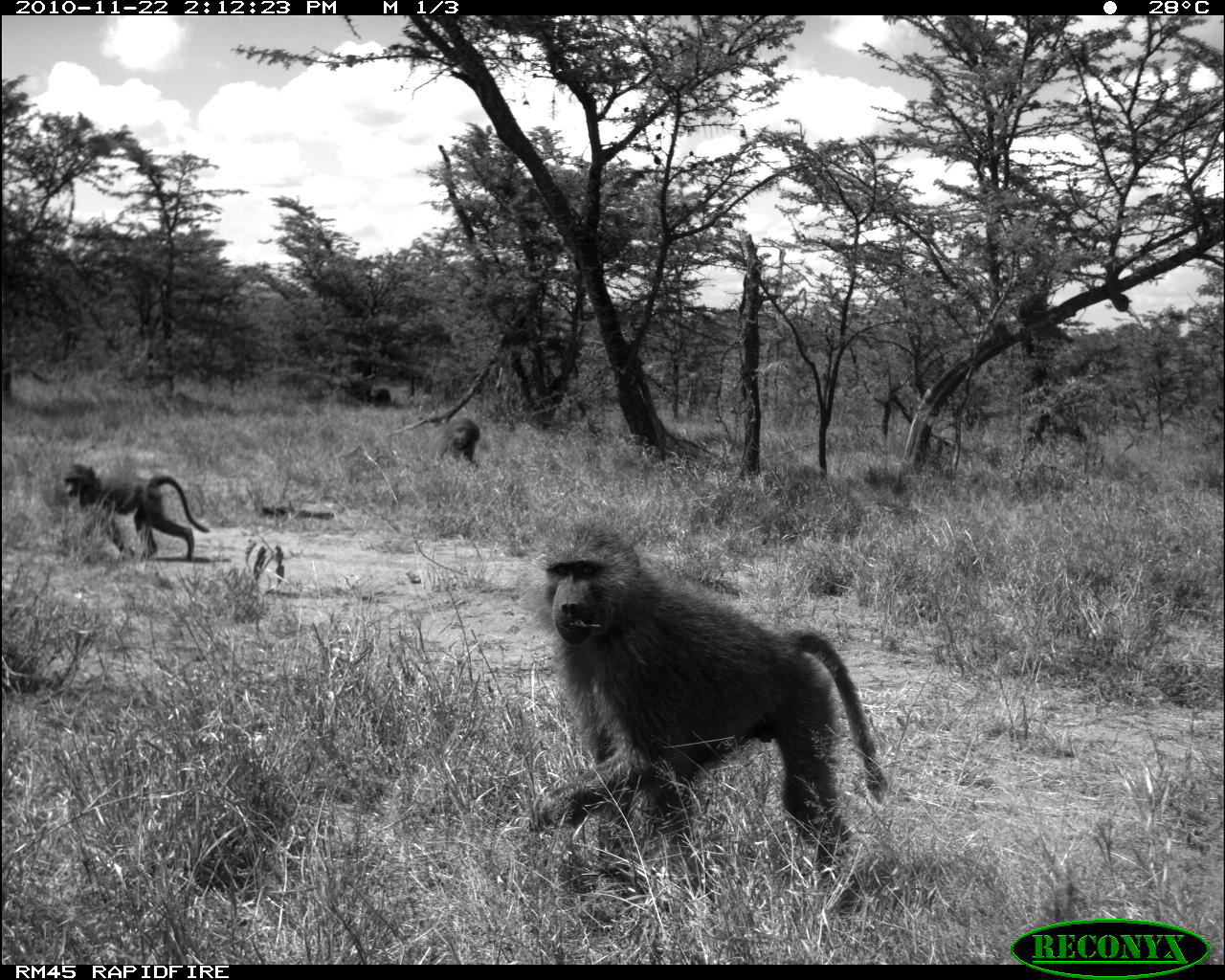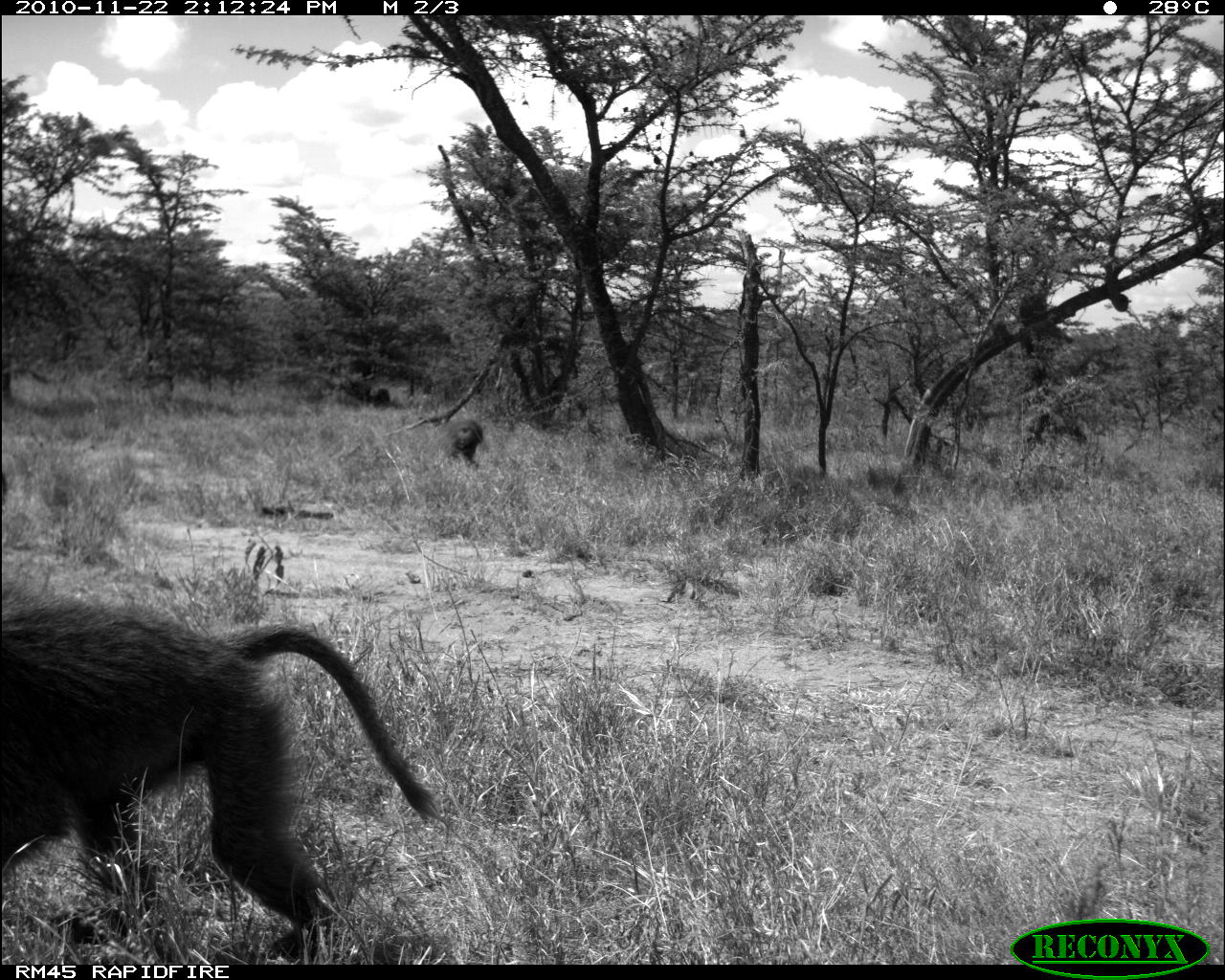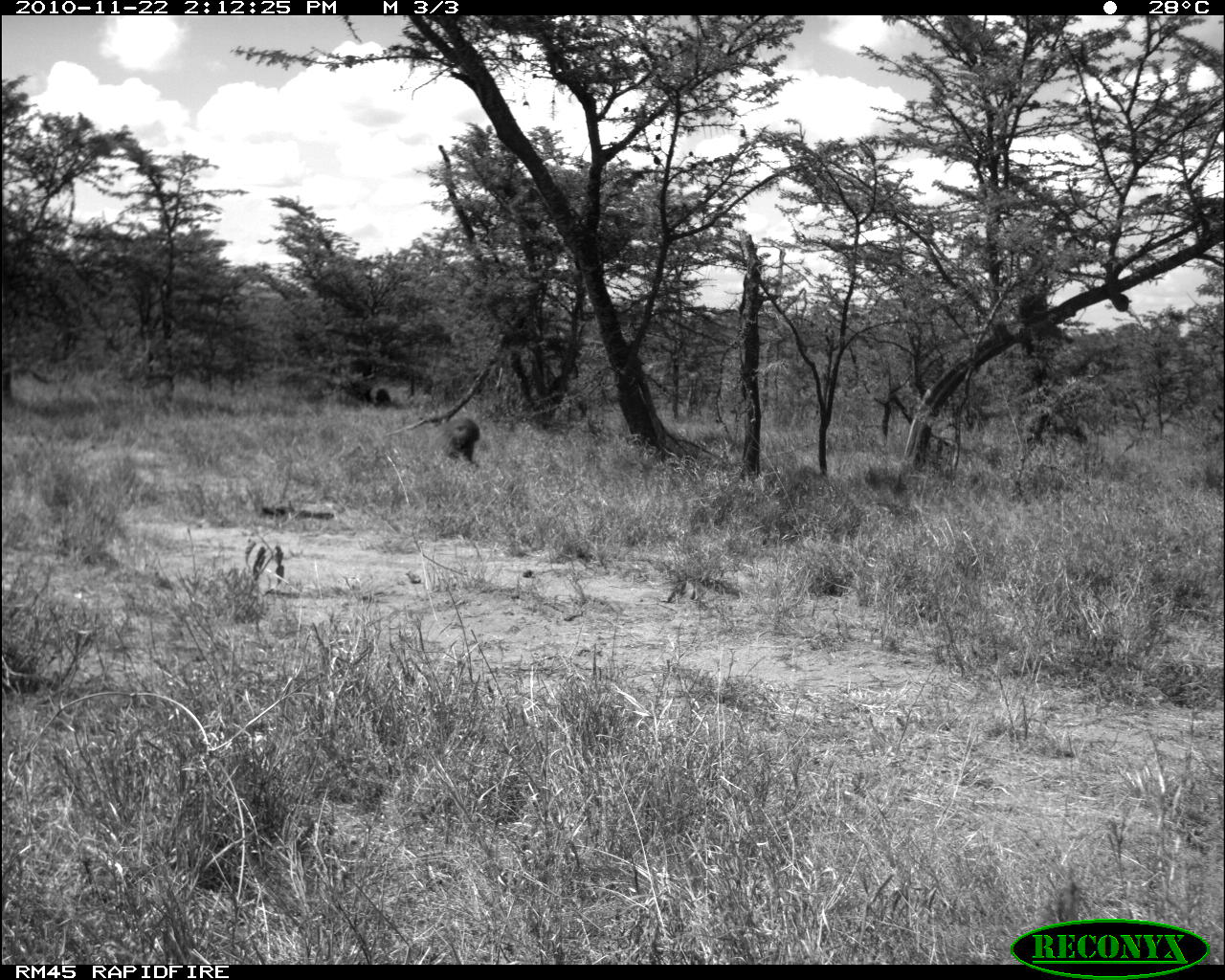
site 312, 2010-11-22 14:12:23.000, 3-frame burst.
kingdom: Animalia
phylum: Chordata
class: Mammalia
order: Primates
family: Cercopithecidae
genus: Papio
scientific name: Papio anubis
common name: olive baboon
Papio anubis (olive baboon), count 3.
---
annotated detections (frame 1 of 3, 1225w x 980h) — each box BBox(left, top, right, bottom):
papio anubis: BBox(529, 517, 890, 910); BBox(61, 462, 211, 562); BBox(435, 417, 480, 465)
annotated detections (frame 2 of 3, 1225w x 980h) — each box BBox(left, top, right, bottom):
papio anubis: BBox(0, 575, 448, 964); BBox(440, 417, 484, 468)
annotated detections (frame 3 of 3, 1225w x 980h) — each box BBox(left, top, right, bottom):
papio anubis: BBox(437, 417, 480, 468)